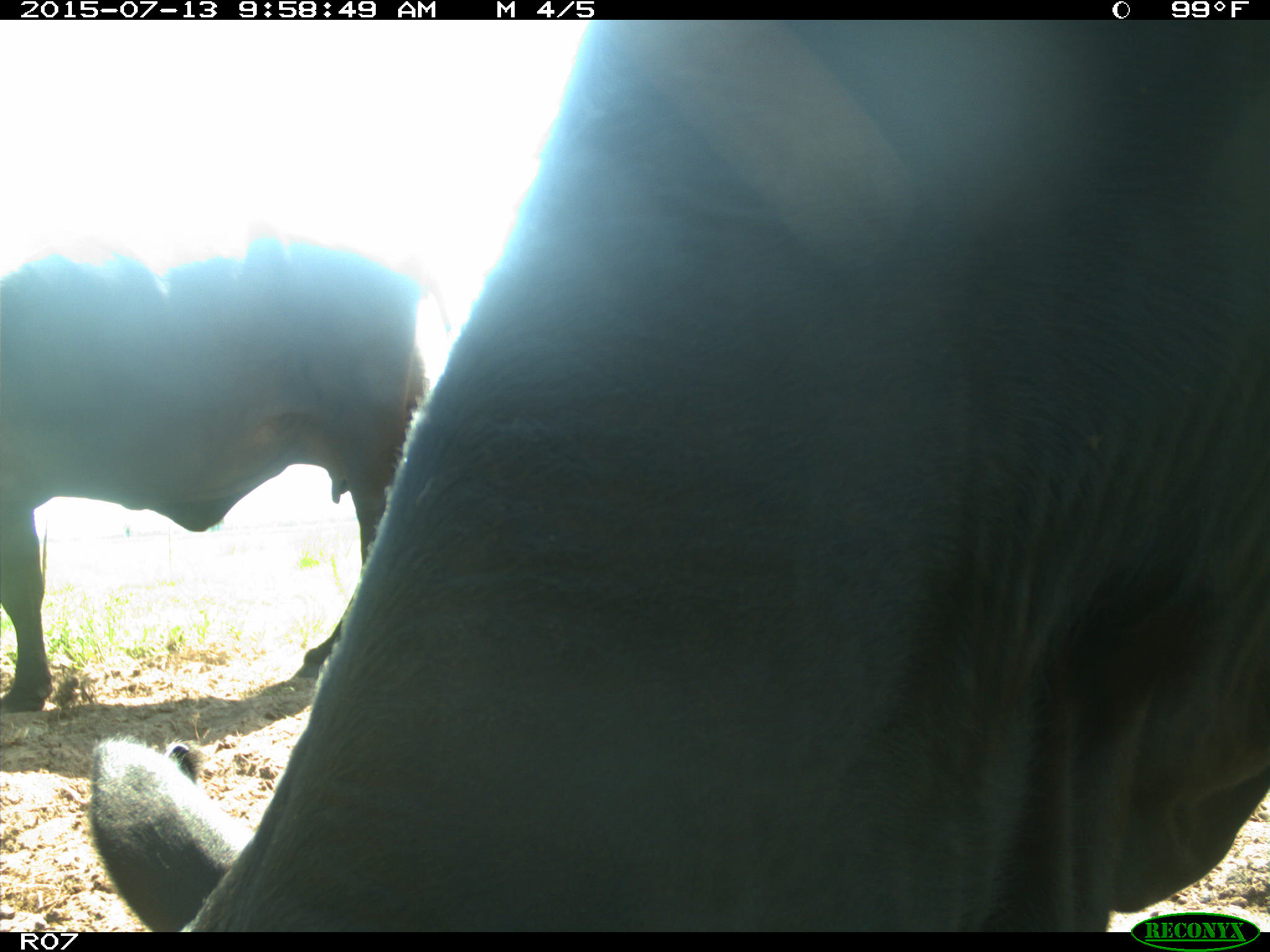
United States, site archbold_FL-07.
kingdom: Animalia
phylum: Chordata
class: Mammalia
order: Artiodactyla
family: Bovidae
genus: Bos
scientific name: Bos taurus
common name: domestic cow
Bos taurus (domestic cow).